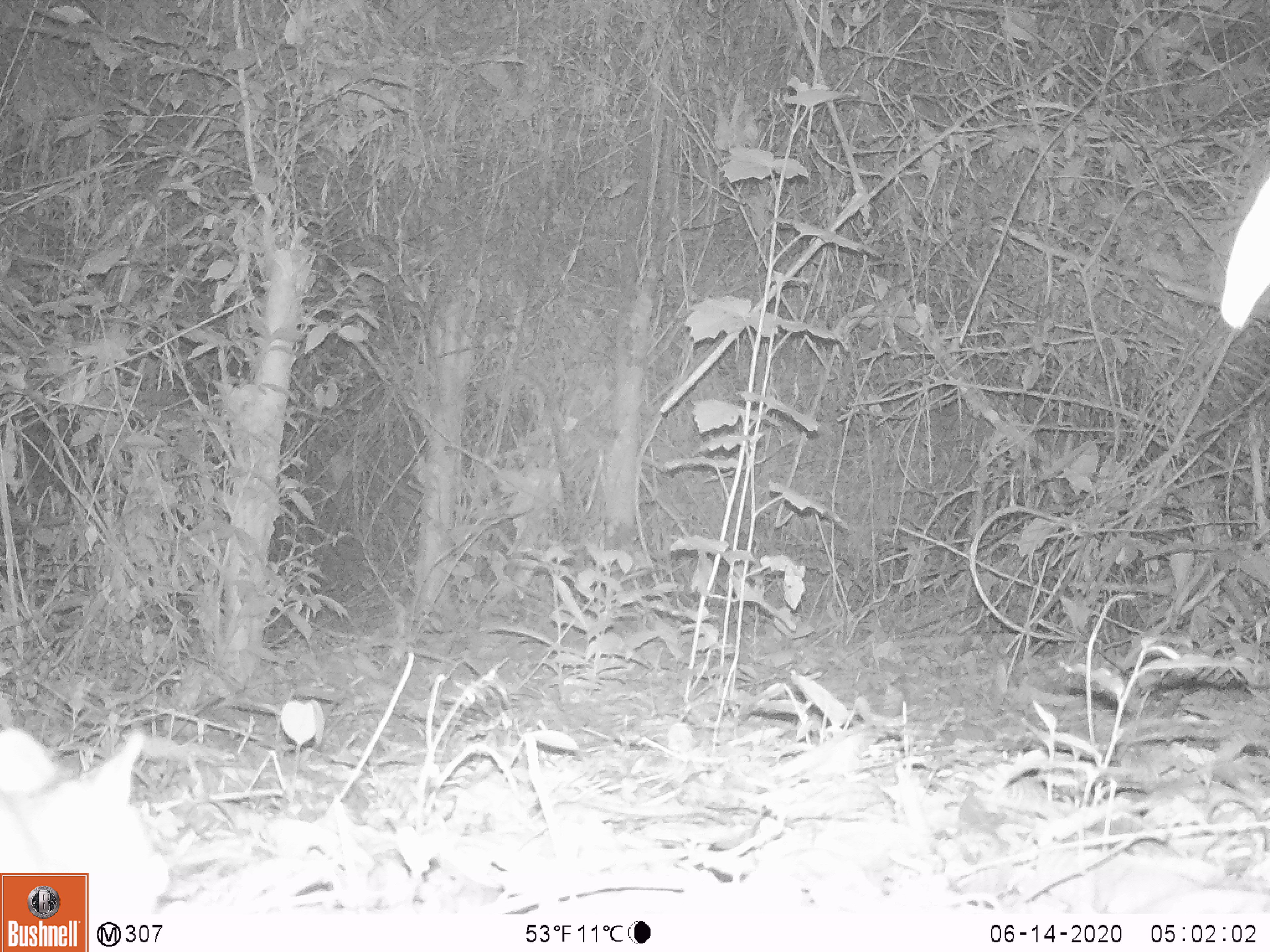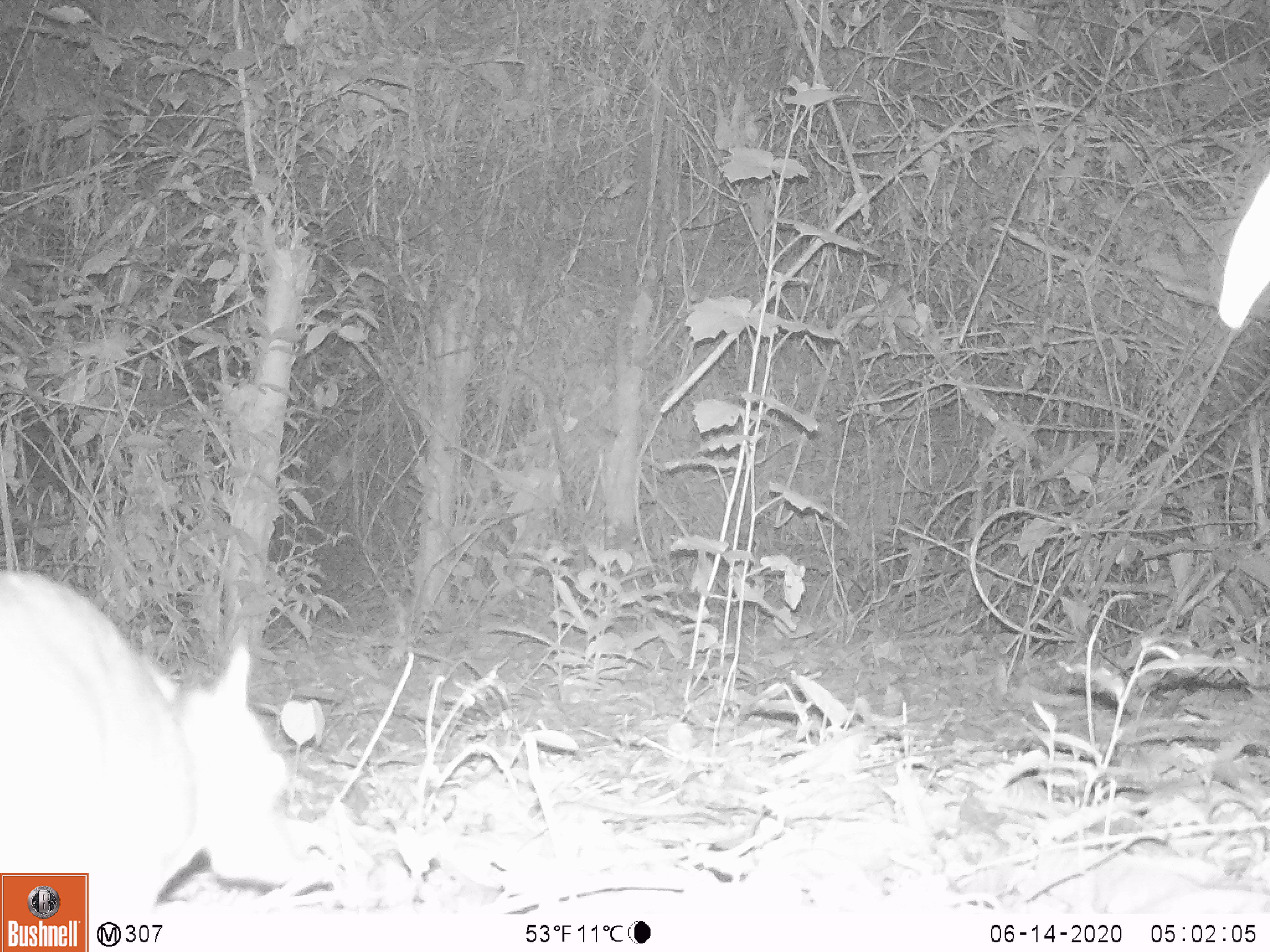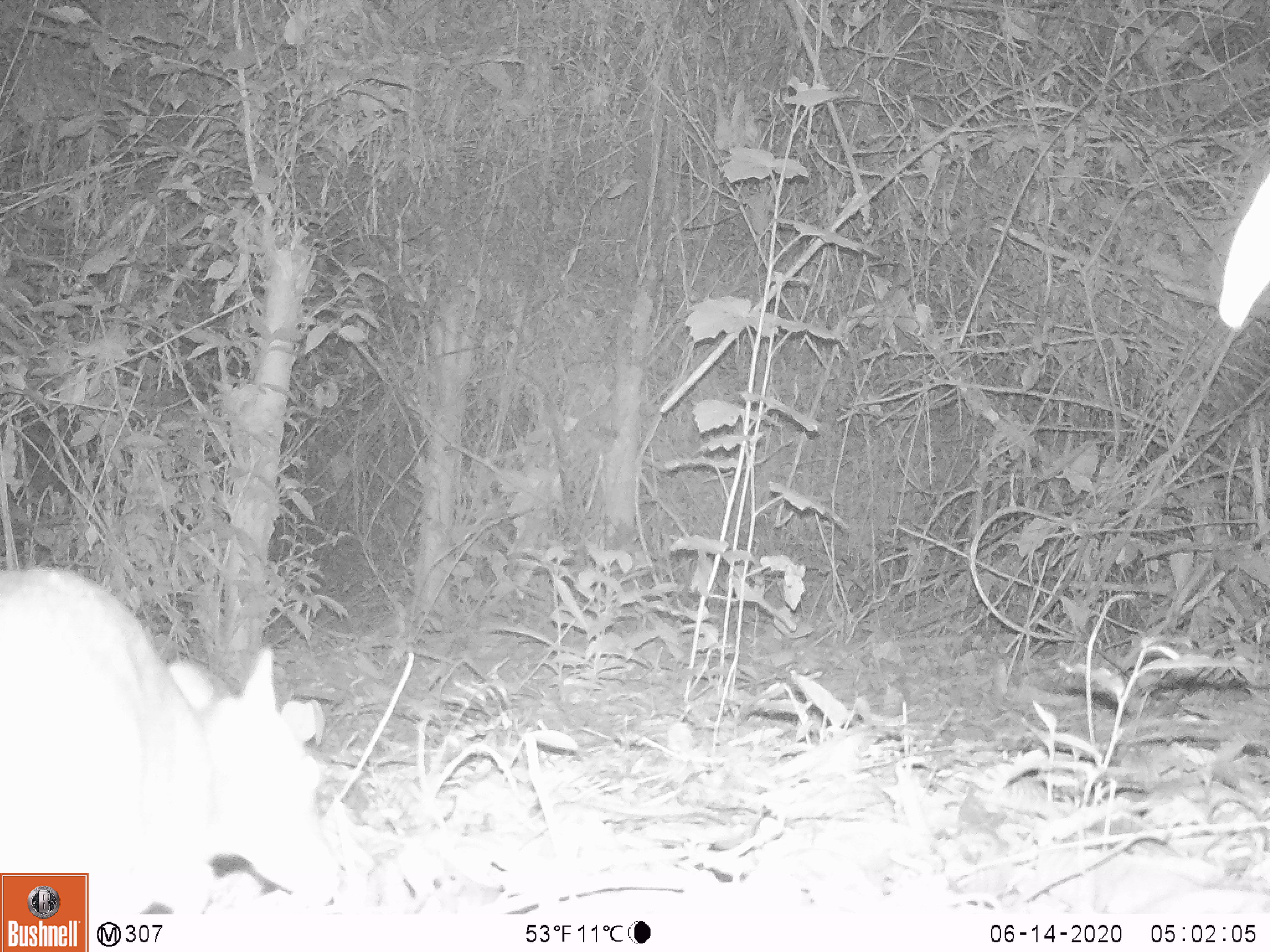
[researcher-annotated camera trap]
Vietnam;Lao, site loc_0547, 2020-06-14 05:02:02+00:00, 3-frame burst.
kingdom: Animalia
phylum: Chordata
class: Mammalia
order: Artiodactyla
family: Tragulidae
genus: Moschiola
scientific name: Moschiola meminna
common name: chevrotain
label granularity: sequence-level